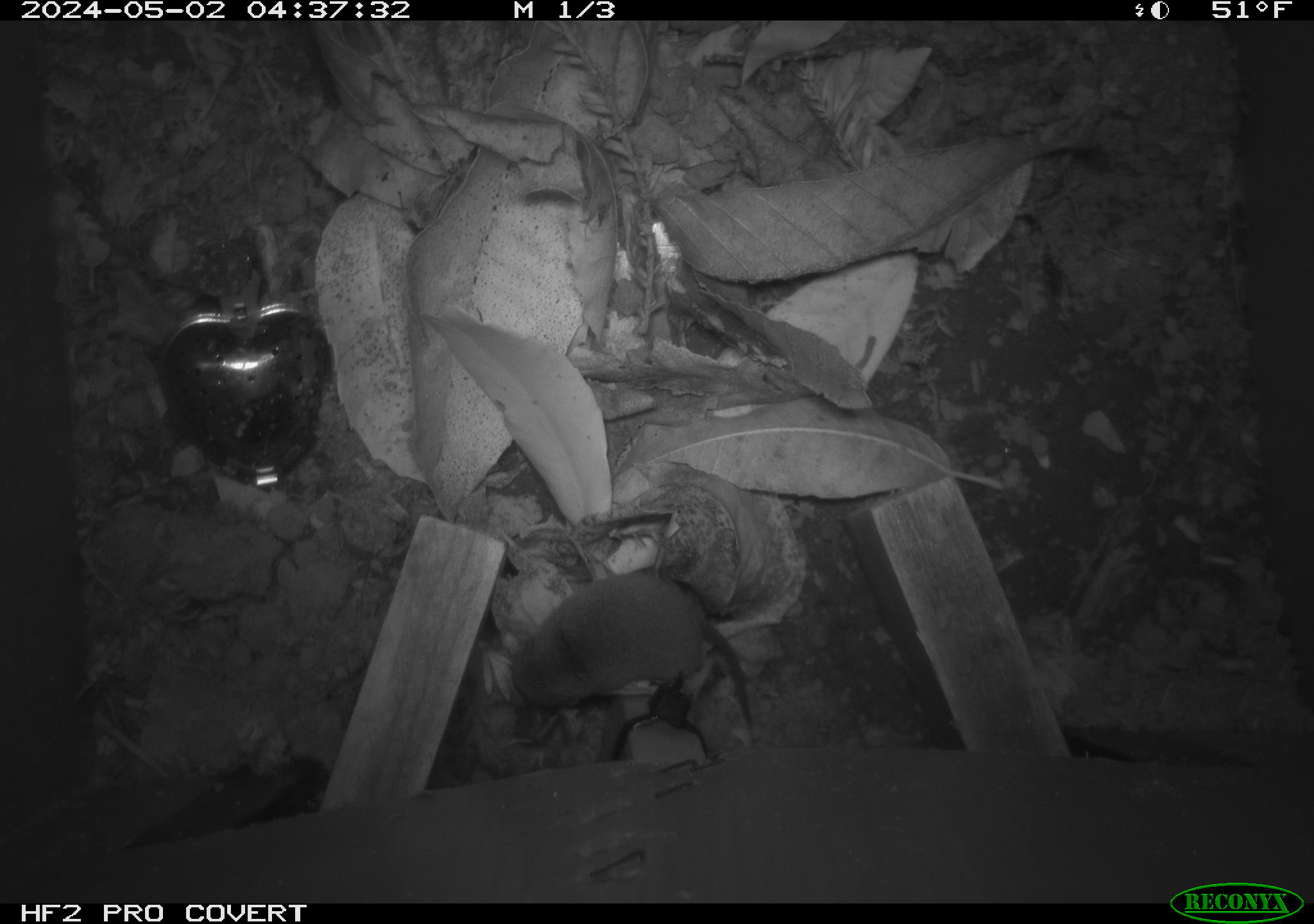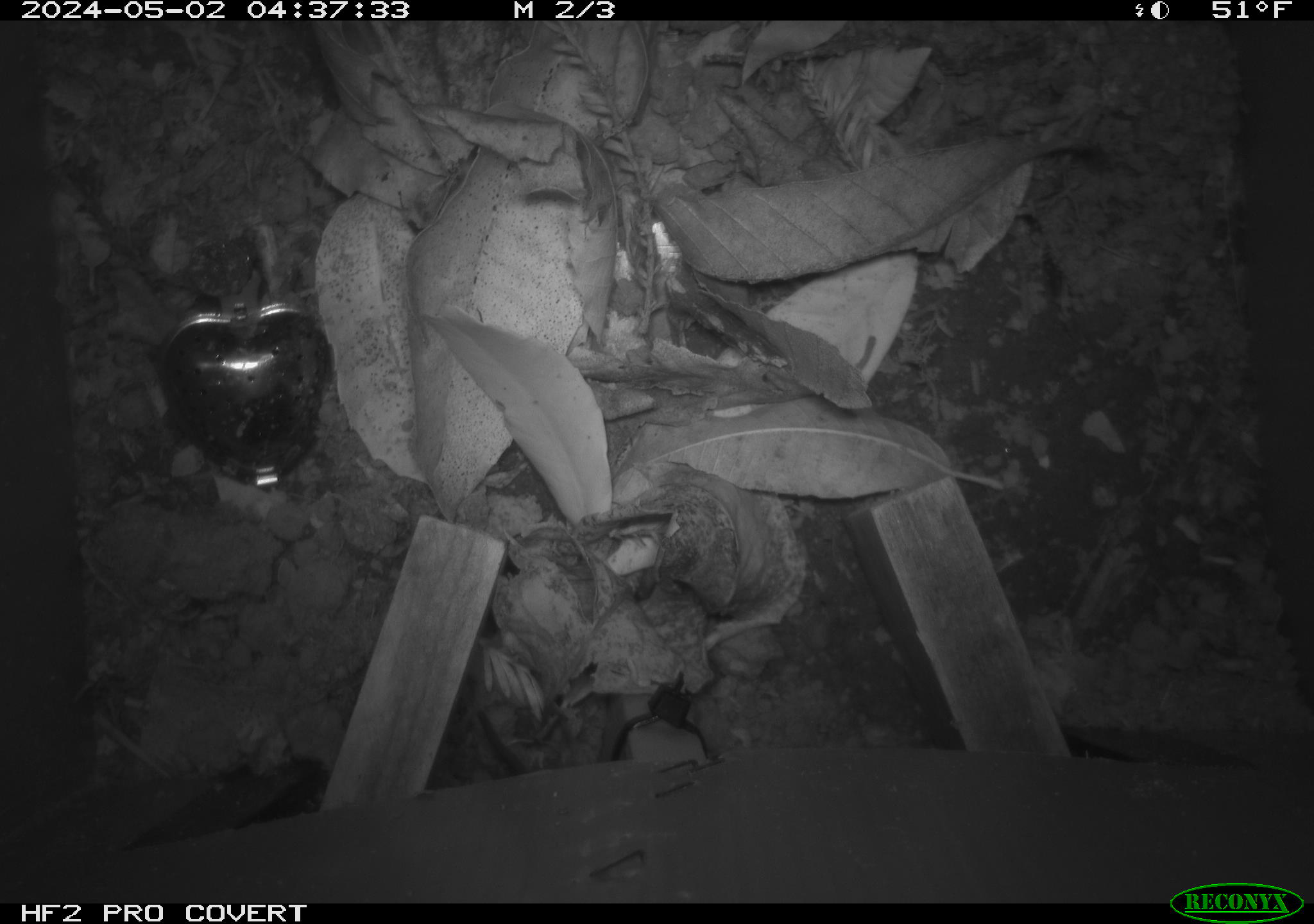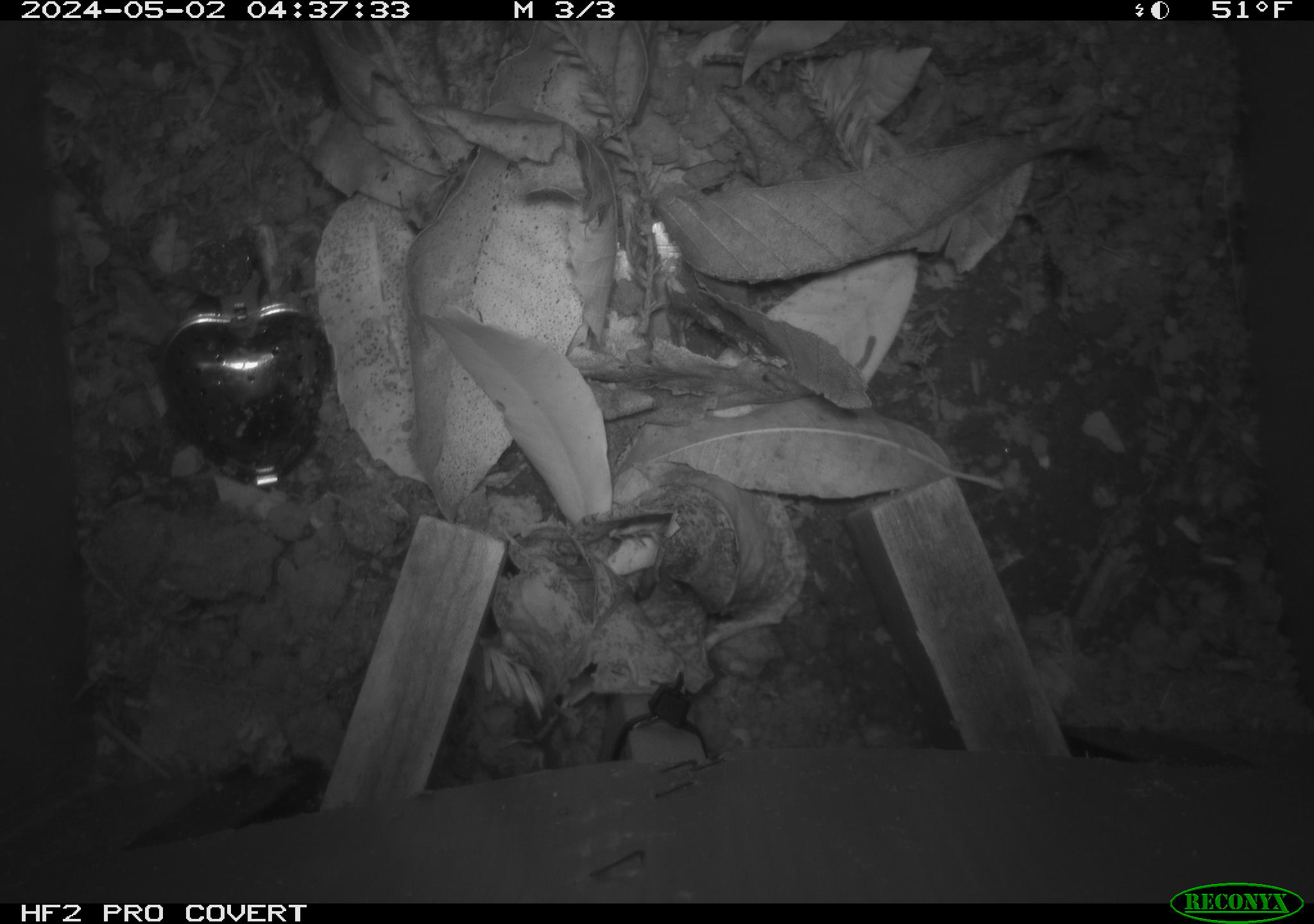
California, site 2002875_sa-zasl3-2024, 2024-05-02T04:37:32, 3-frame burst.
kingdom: Animalia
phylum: Chordata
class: Mammalia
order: Eulipotyphla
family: Soricidae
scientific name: Soricidae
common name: shrews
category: soricidae family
Soricidae family (shrews) (Soricidae).